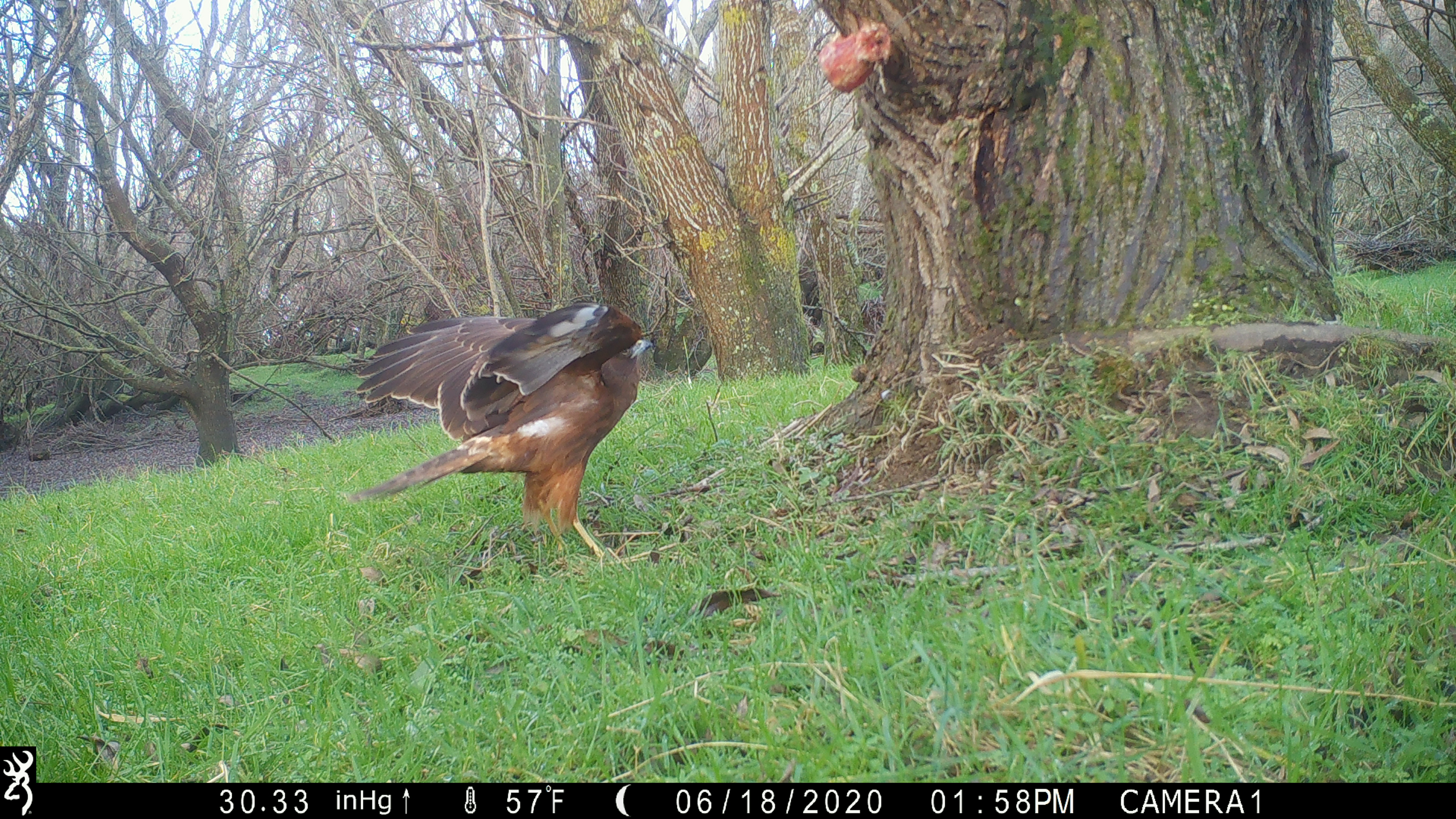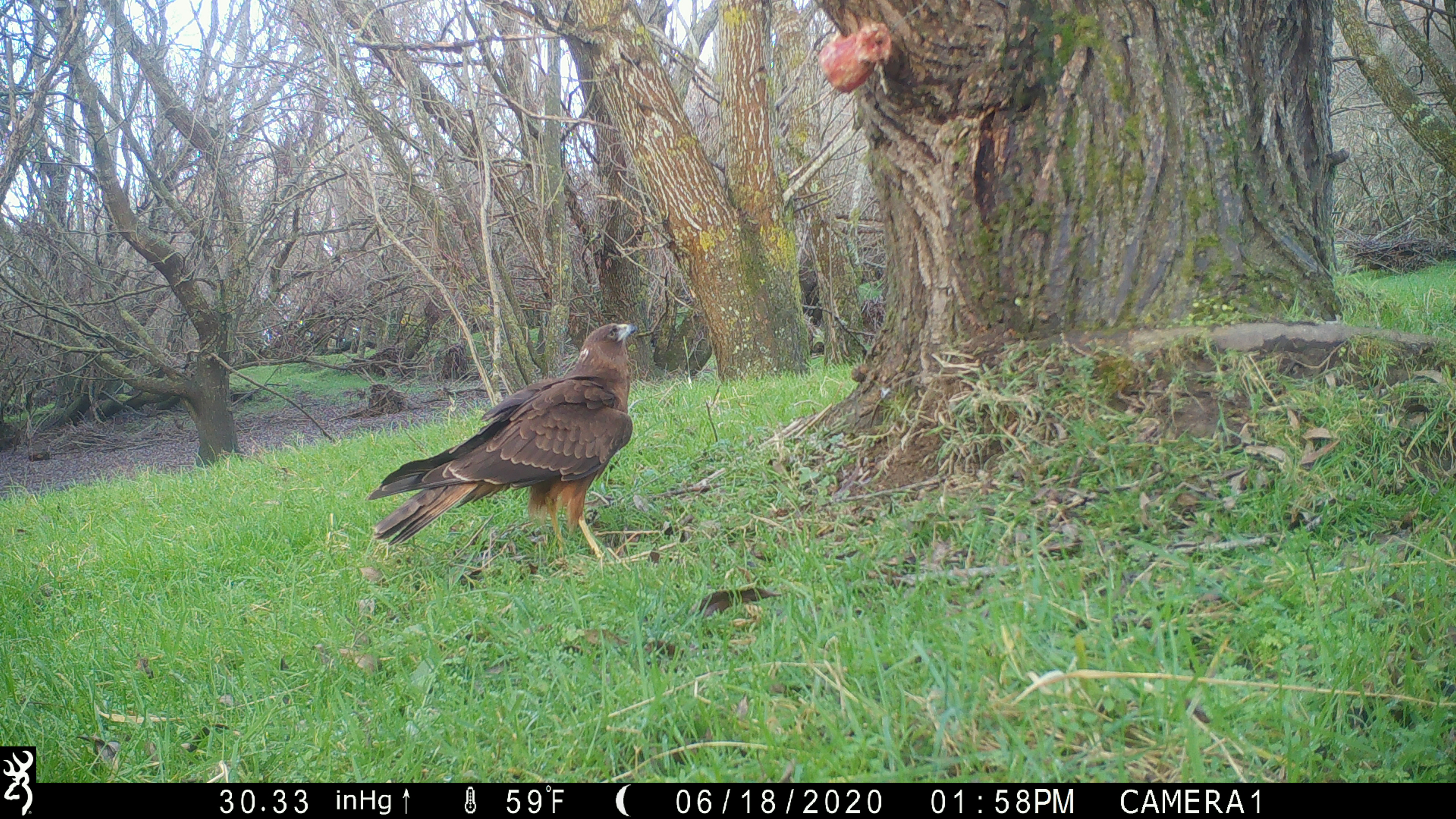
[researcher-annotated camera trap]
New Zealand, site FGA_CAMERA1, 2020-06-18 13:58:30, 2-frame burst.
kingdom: Animalia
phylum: Chordata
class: Aves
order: Accipitriformes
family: Accipitridae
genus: Circus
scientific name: Circus approximans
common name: swamp harrier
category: harrier